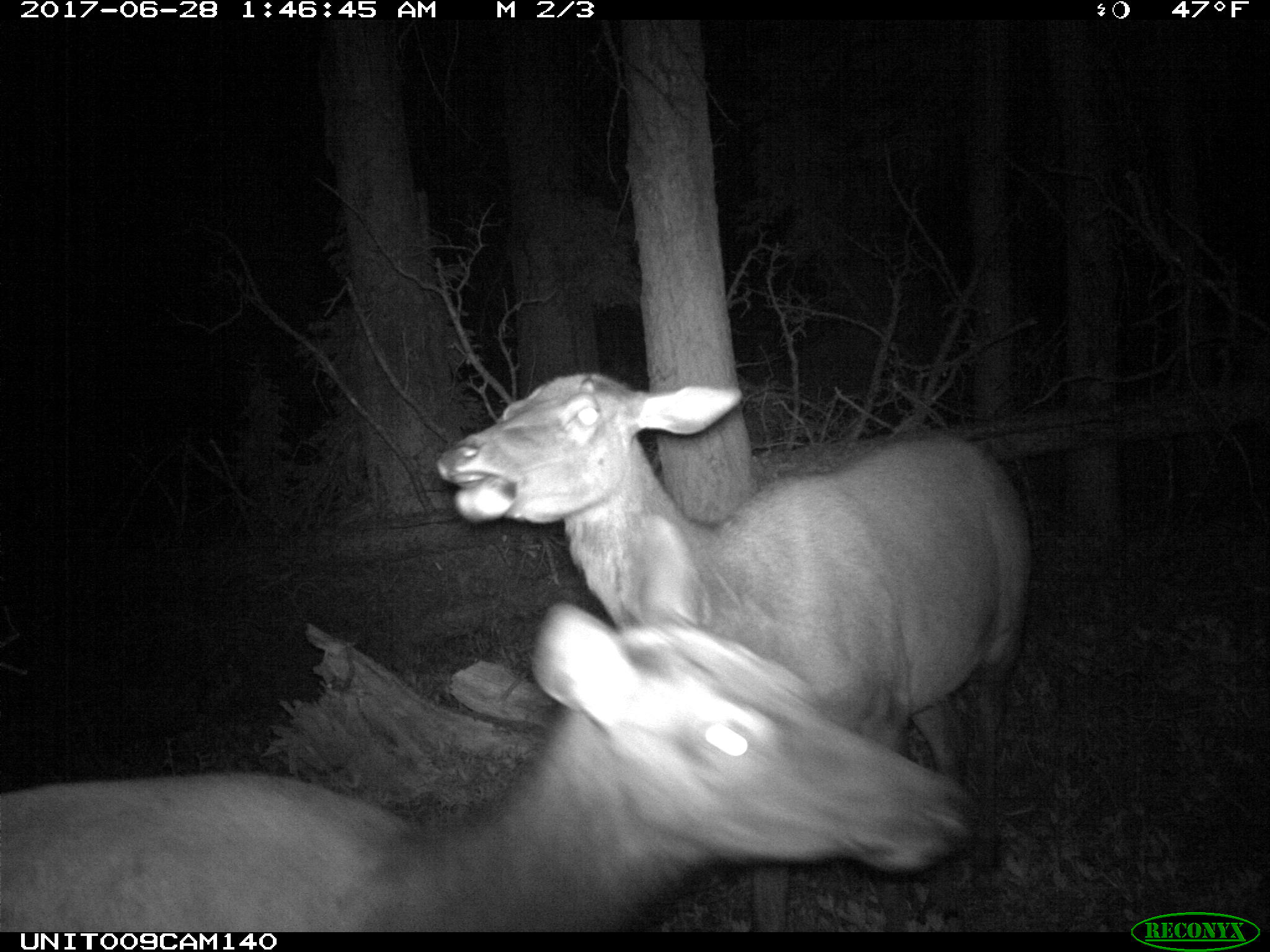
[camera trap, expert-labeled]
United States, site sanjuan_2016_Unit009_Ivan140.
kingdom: Animalia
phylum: Chordata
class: Mammalia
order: Artiodactyla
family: Cervidae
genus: Cervus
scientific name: Cervus elaphus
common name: red deer